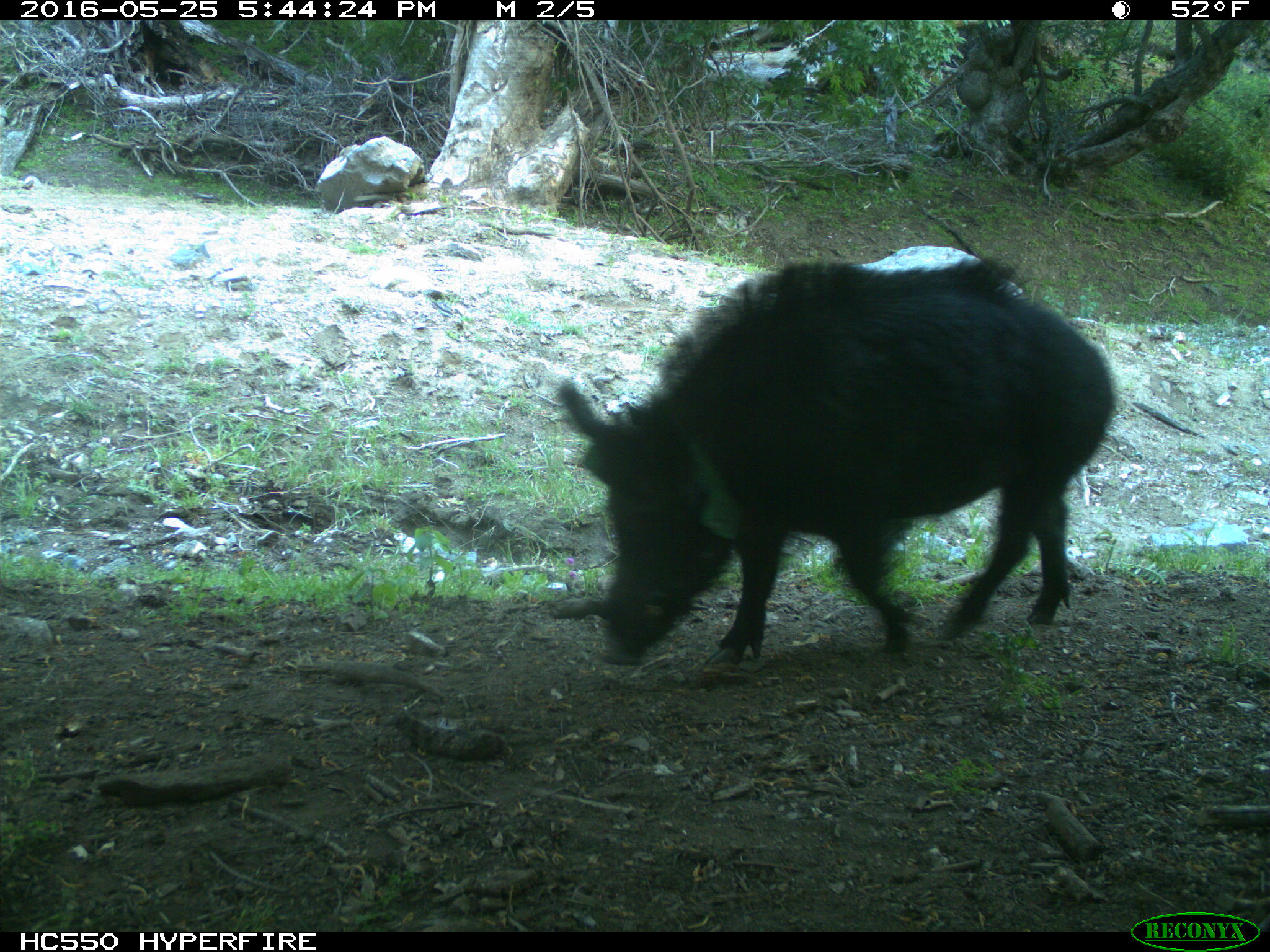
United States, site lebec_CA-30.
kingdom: Animalia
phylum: Chordata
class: Mammalia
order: Artiodactyla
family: Suidae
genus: Sus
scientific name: Sus scrofa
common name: wild boar